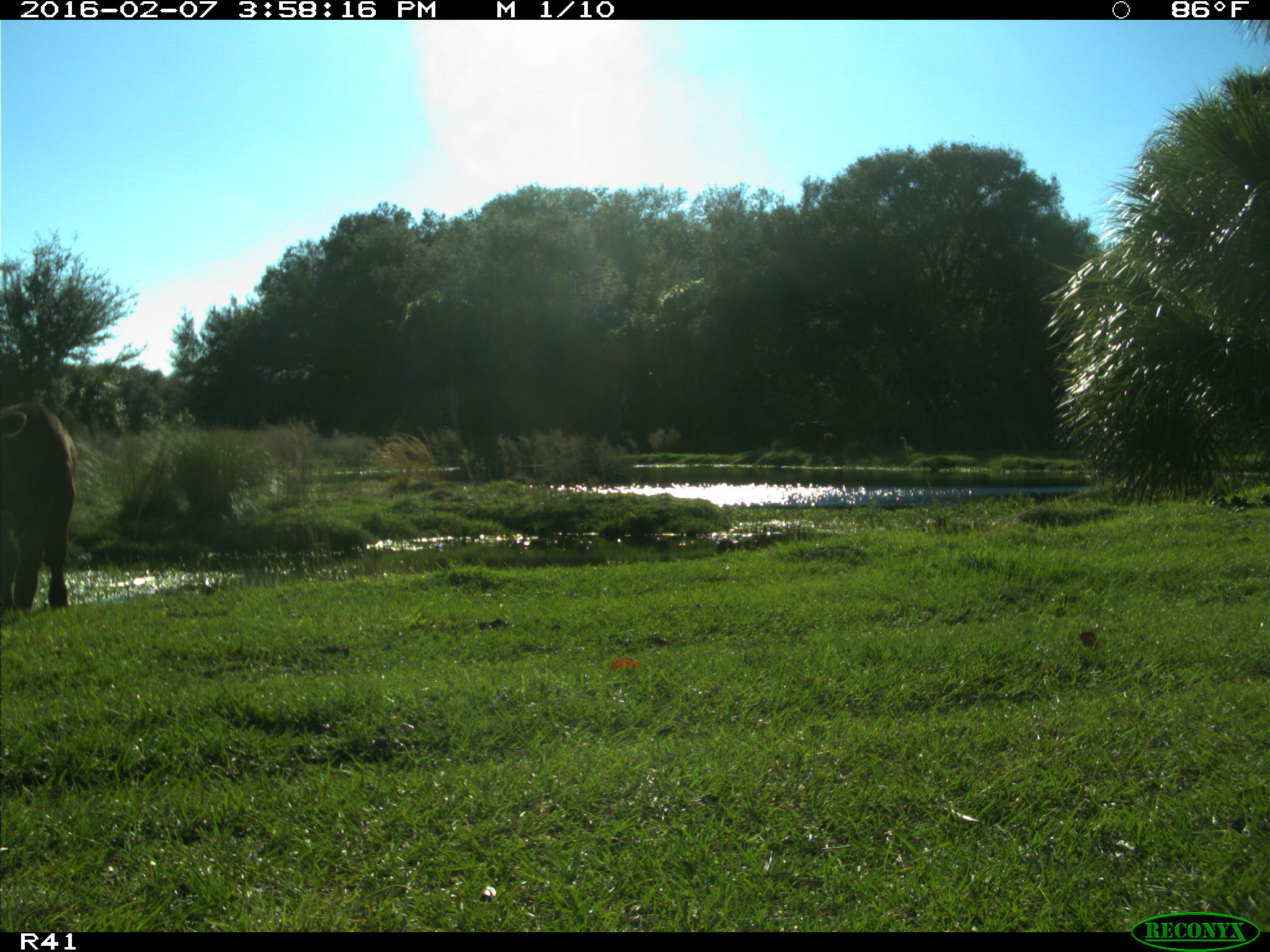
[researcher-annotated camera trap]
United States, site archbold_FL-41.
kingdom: Animalia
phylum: Chordata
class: Mammalia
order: Artiodactyla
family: Bovidae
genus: Bos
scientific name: Bos taurus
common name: domestic cow